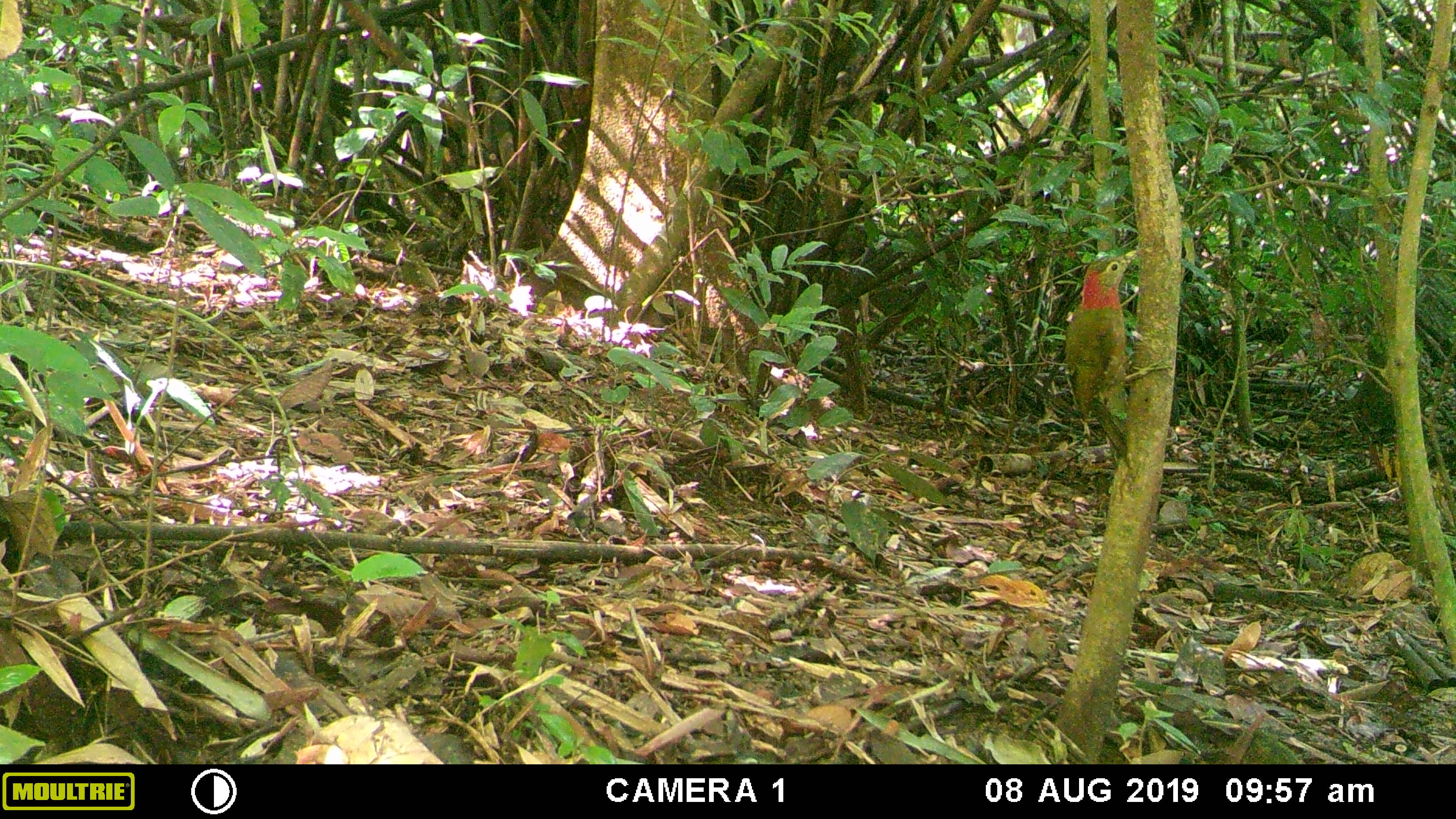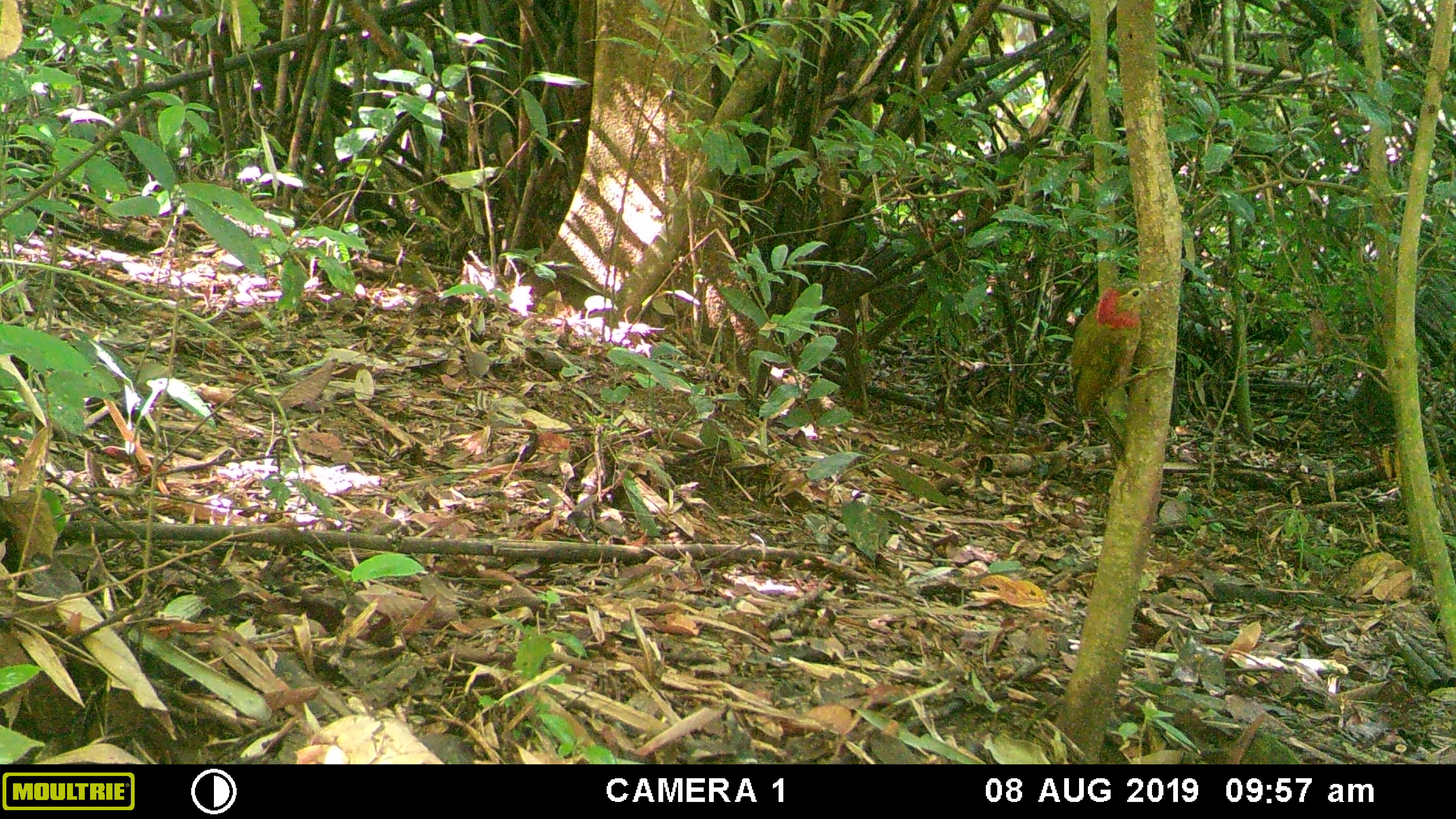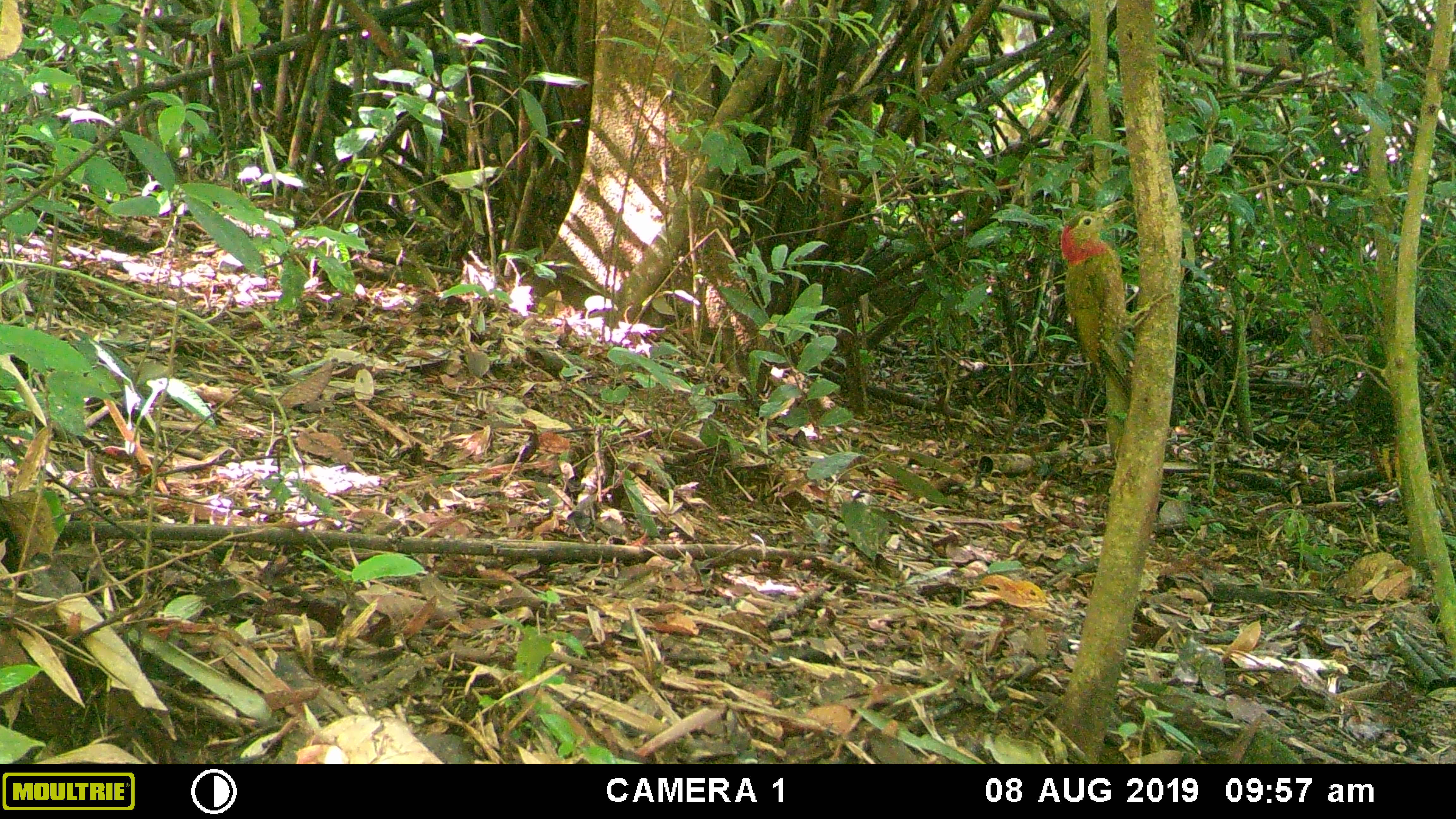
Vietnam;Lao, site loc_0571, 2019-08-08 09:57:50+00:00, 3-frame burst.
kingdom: Animalia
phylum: Chordata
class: Aves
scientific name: Aves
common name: bird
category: unidentified bird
Unidentified bird (bird) (Aves). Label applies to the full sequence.